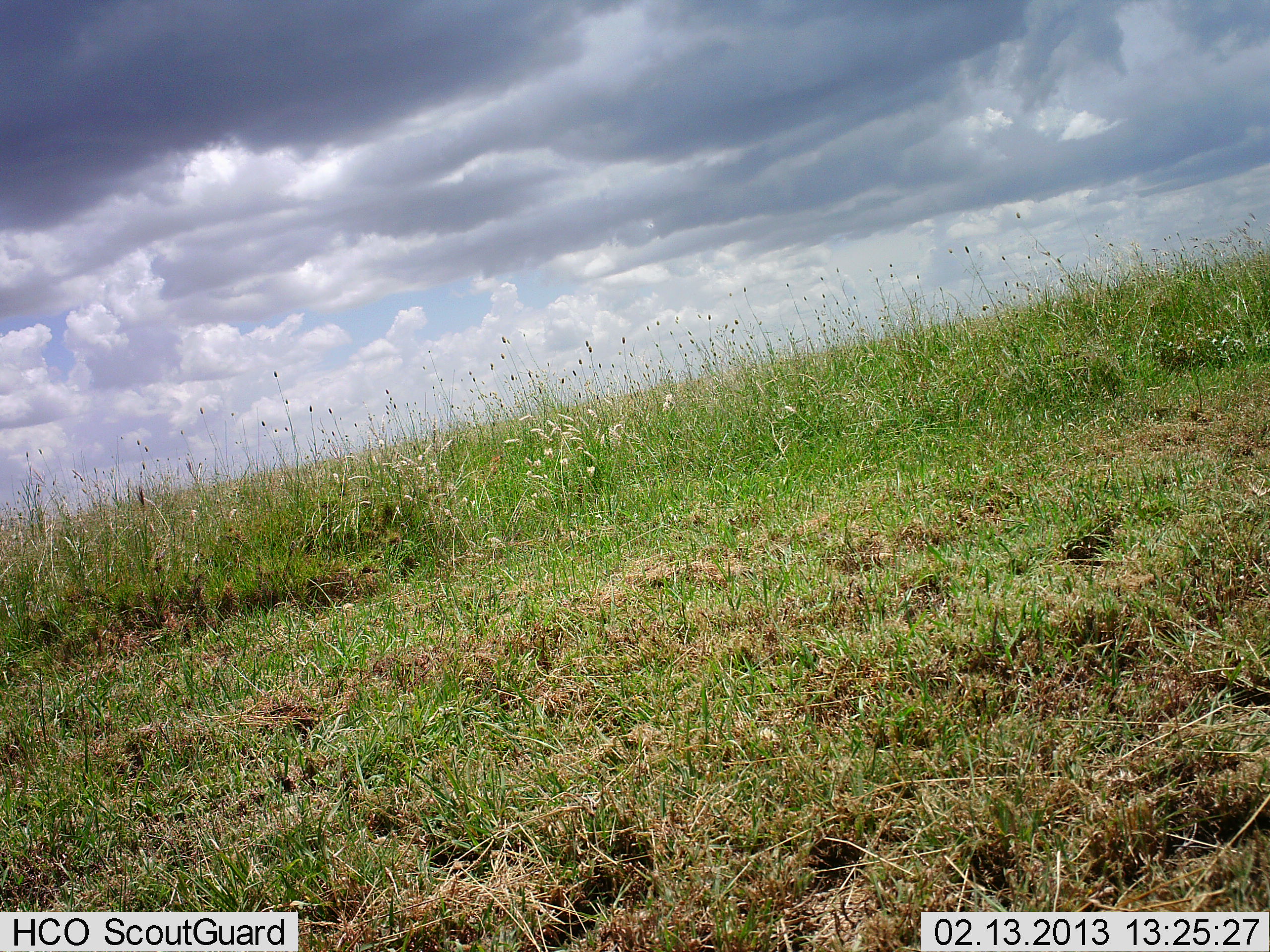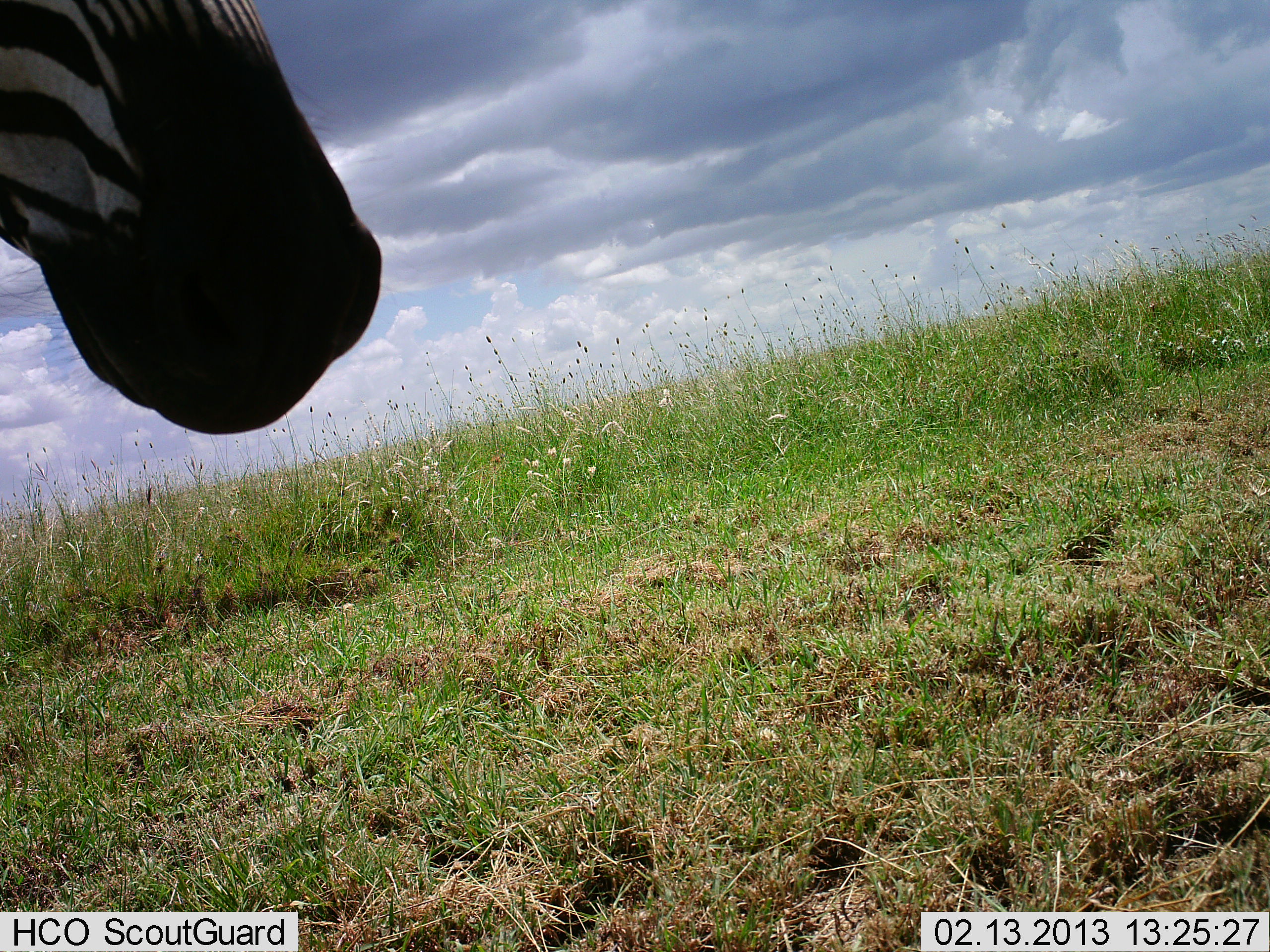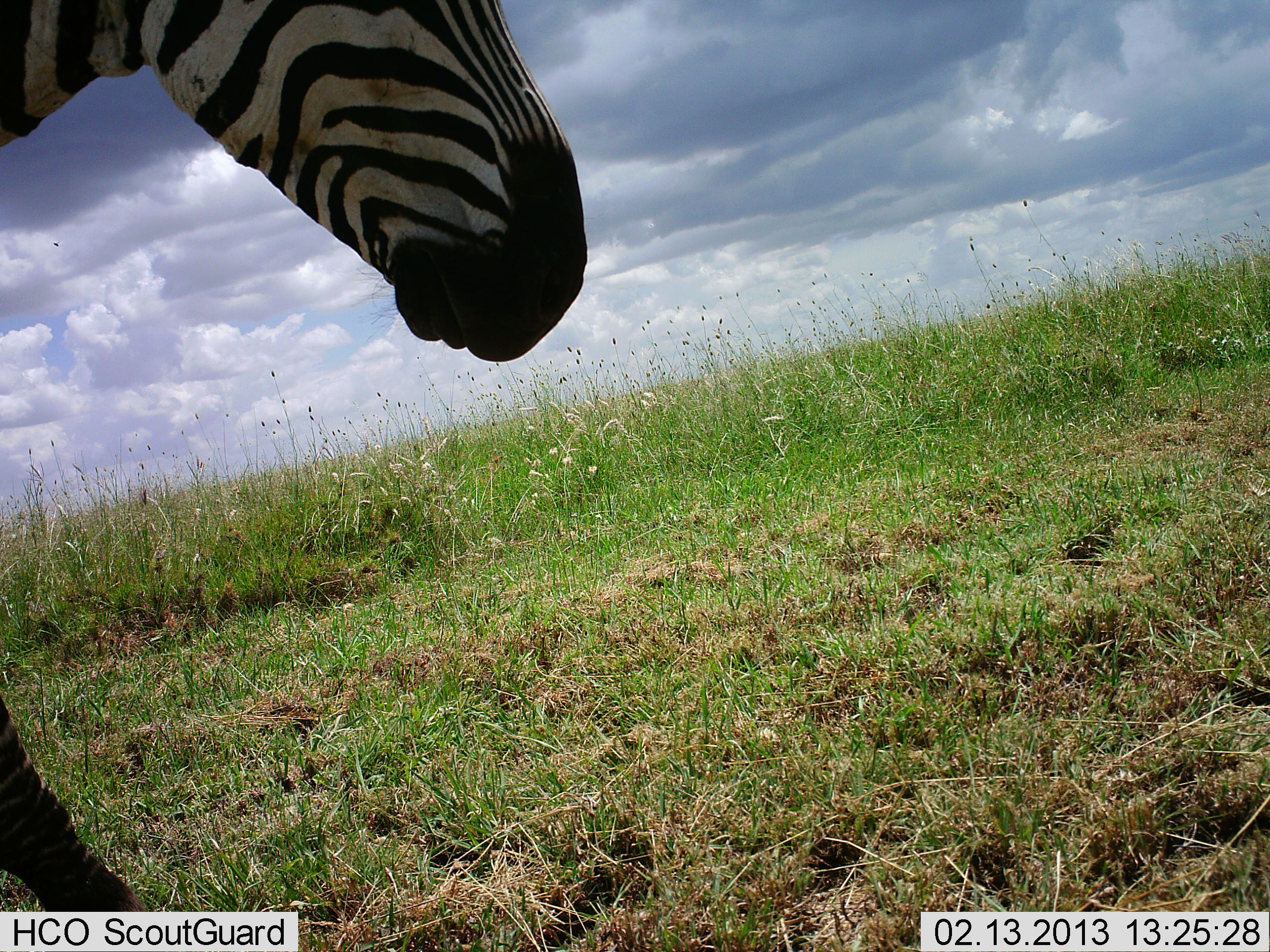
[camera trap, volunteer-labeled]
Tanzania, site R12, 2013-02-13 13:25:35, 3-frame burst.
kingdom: Animalia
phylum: Chordata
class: Mammalia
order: Perissodactyla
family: Equidae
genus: Equus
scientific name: Equus quagga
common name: plains zebra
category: zebra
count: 1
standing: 3%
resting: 0%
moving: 97%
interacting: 0%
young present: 0%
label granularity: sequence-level